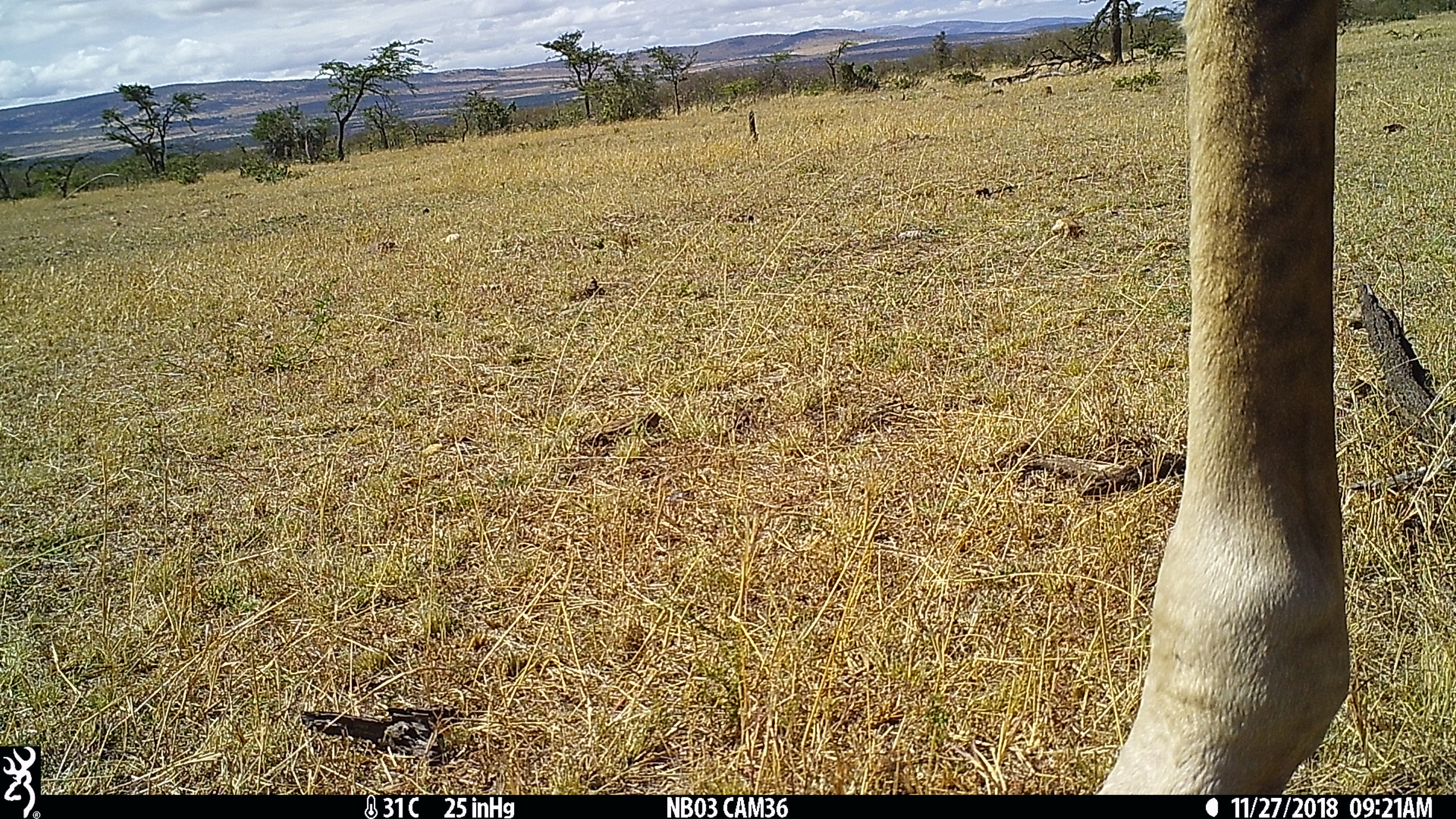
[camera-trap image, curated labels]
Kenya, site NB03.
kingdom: Animalia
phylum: Chordata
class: Mammalia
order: Artiodactyla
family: Giraffidae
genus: Giraffa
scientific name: Giraffa camelopardalis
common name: northern giraffe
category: giraffe